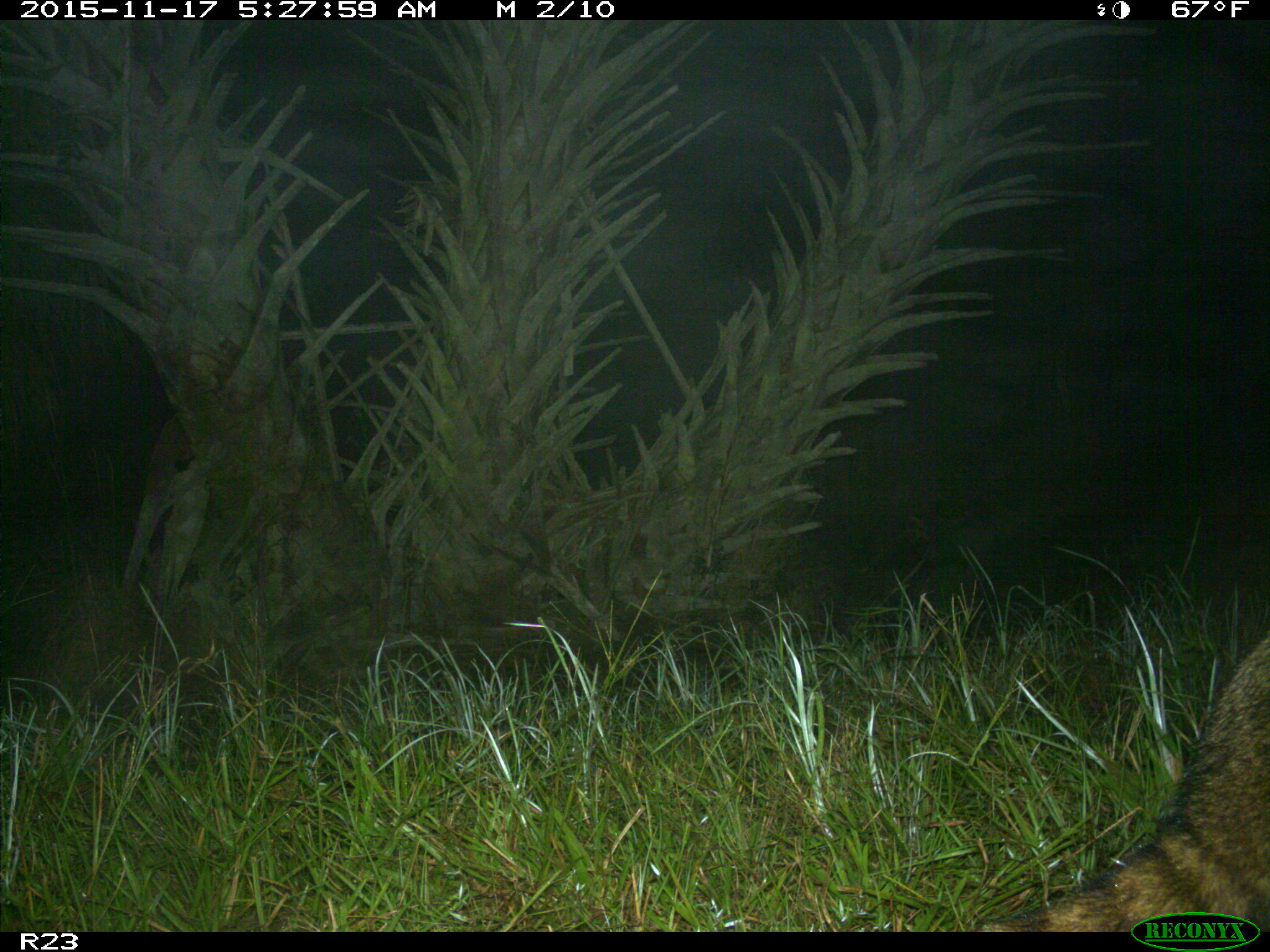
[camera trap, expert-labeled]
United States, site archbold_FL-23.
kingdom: Animalia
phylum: Chordata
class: Mammalia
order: Carnivora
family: Procyonidae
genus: Procyon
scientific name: Procyon lotor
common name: common raccoon